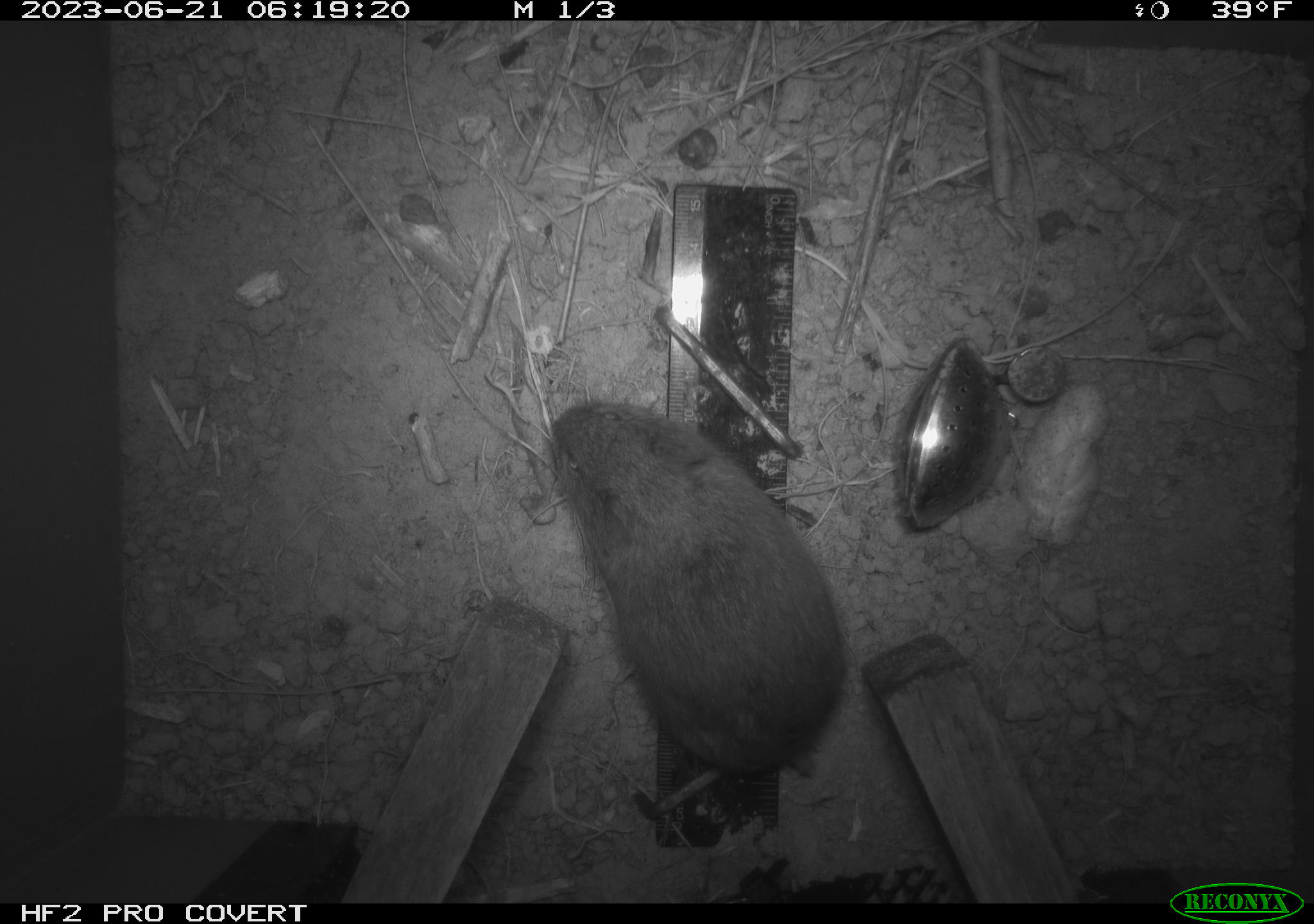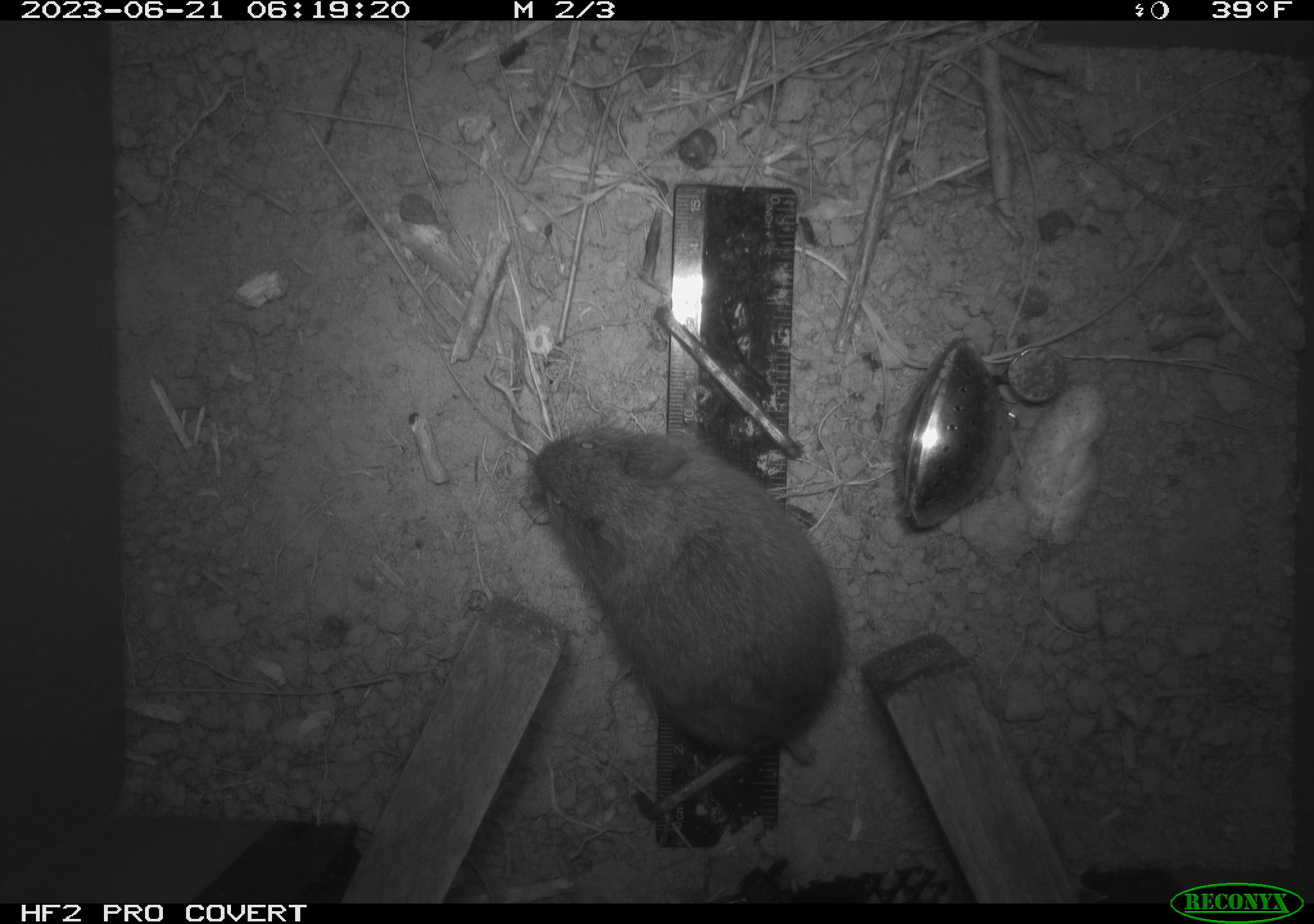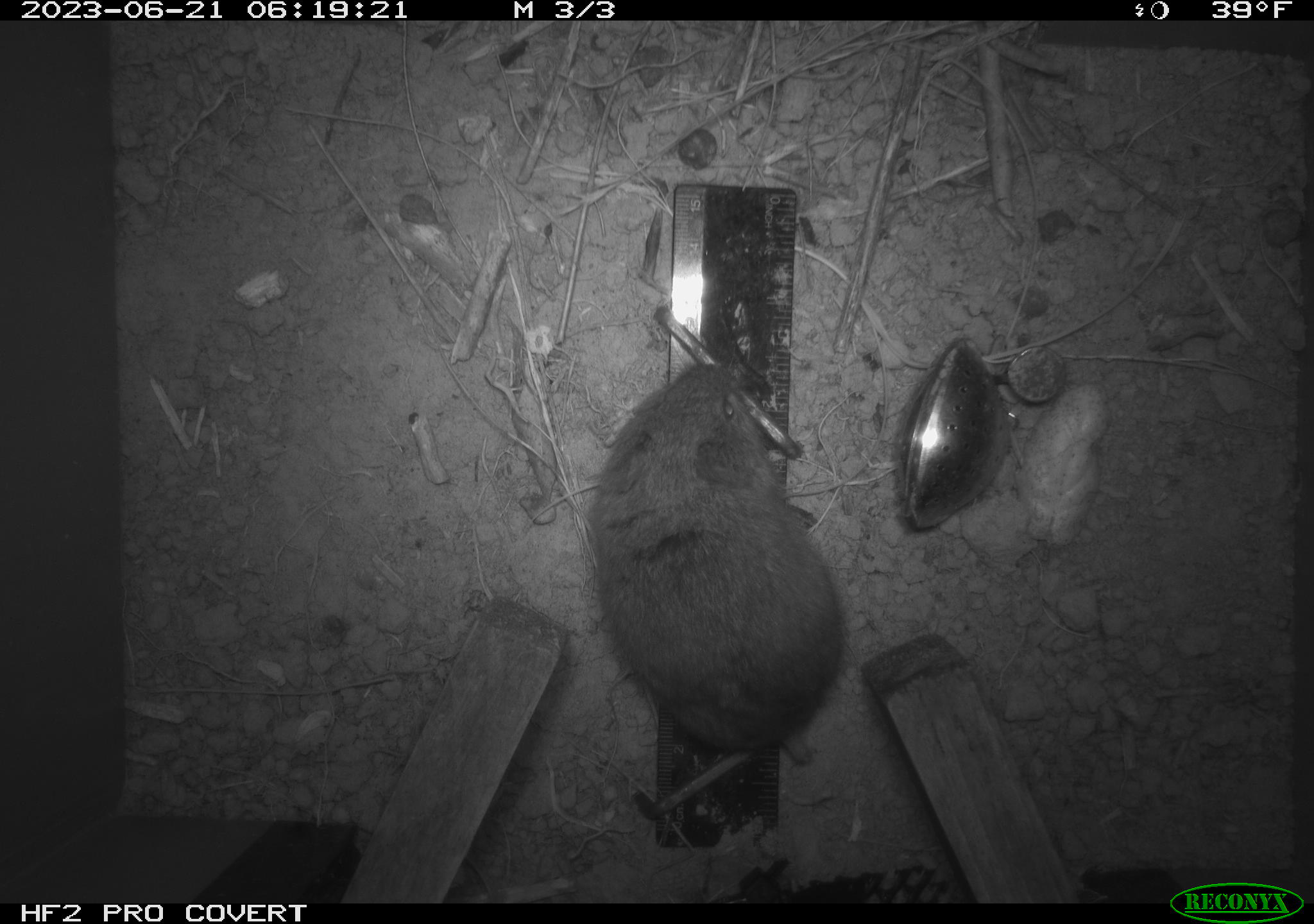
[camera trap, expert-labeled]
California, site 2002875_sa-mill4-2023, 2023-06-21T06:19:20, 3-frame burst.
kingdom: Animalia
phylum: Chordata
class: Mammalia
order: Rodentia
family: Cricetidae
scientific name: Arvicolinae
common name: voles, lemmings, and muskrats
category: arvicolinae subfamily